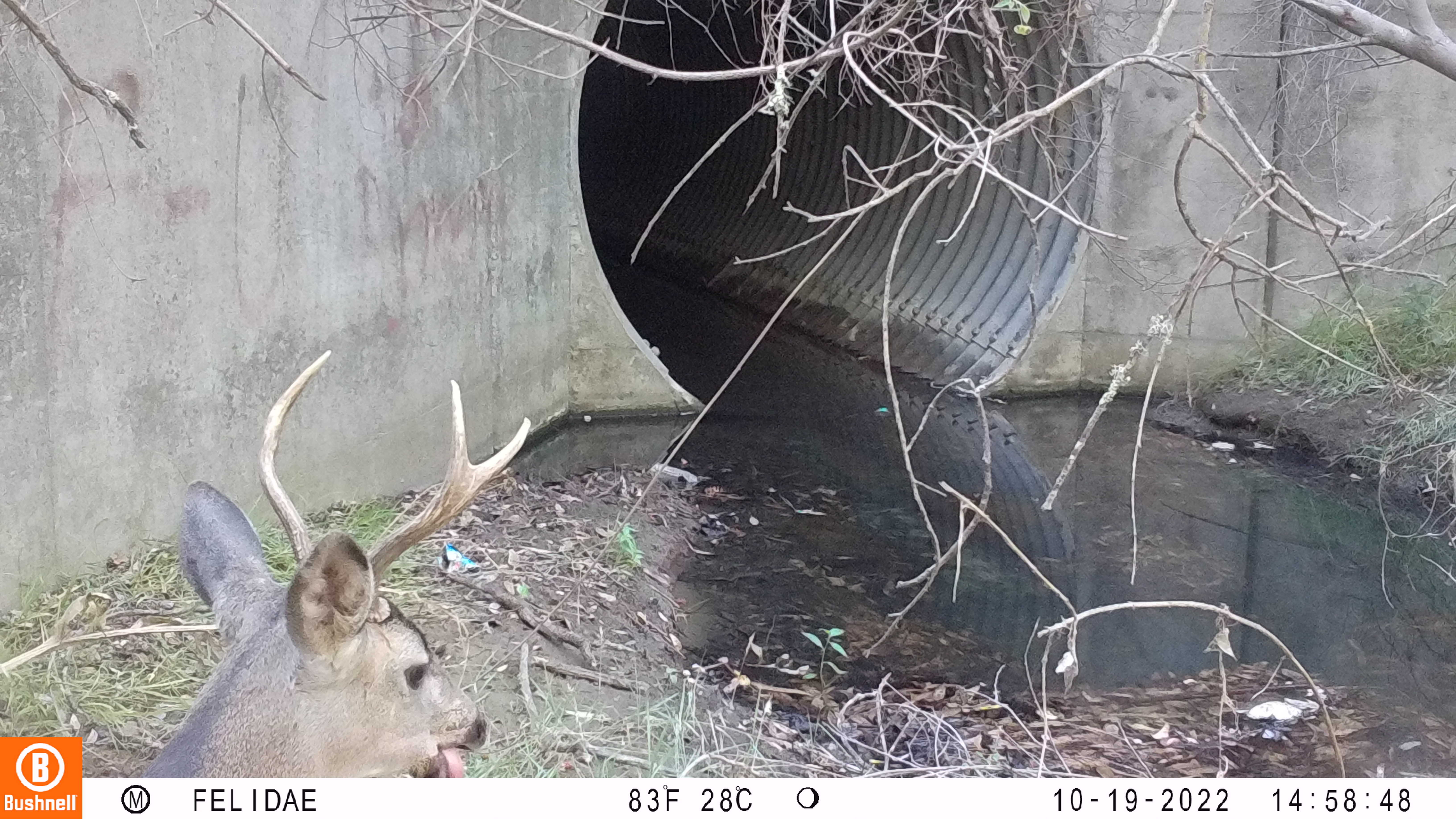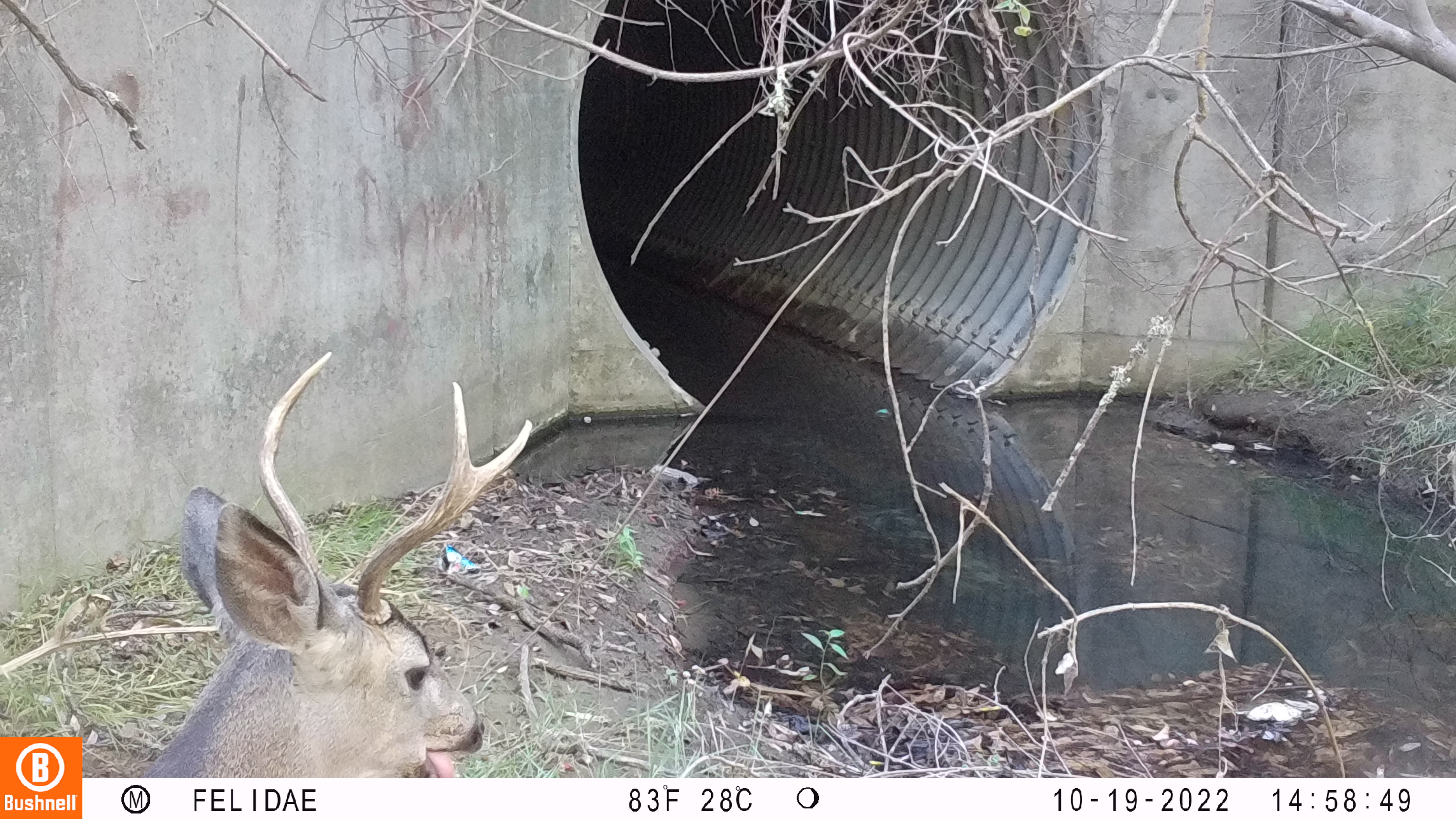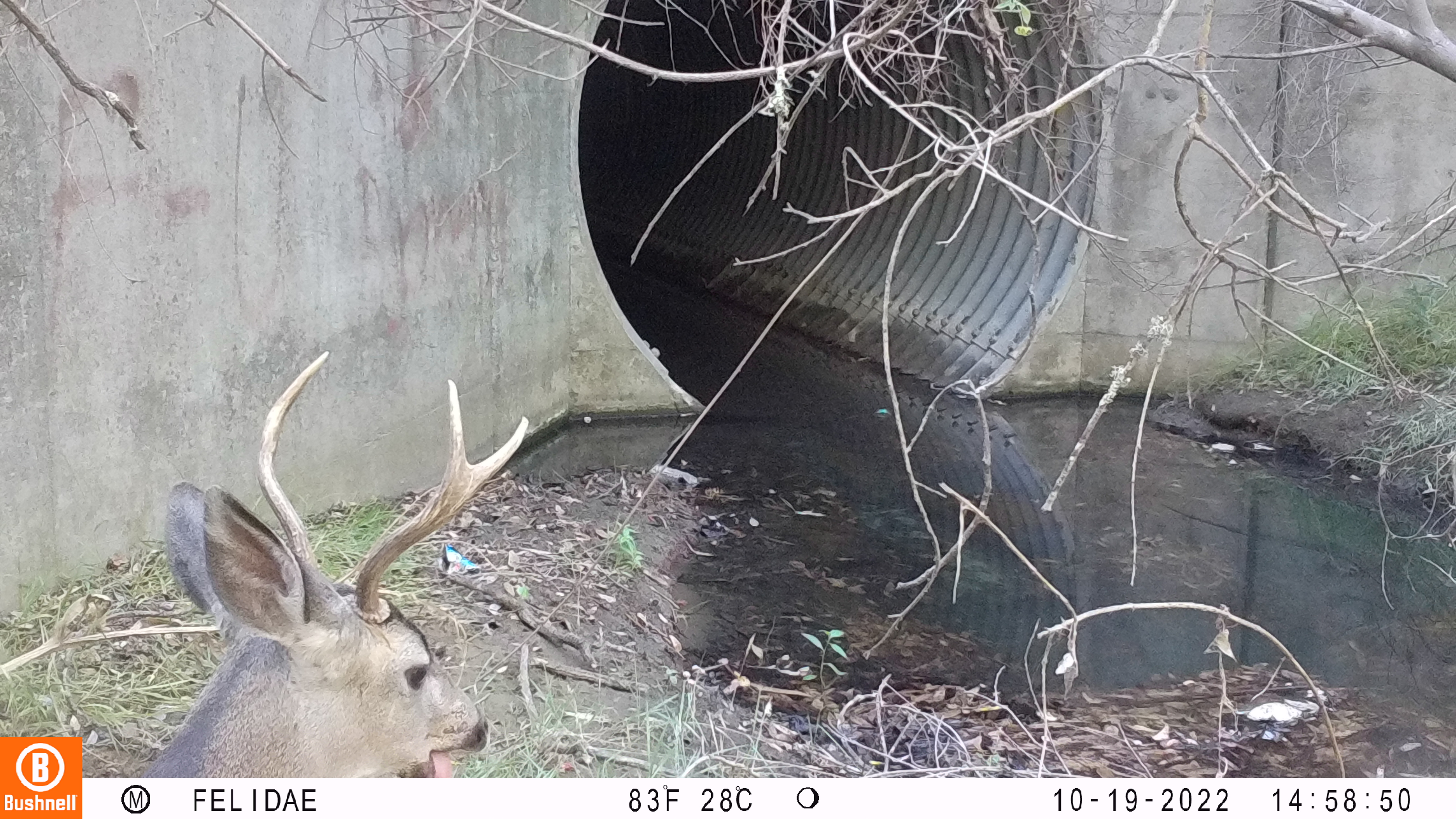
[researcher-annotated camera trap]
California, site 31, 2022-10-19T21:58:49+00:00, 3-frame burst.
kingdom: Animalia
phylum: Chordata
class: Mammalia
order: Artiodactyla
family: Cervidae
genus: Odocoileus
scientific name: Odocoileus hemionus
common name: mule deer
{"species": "mule deer (Odocoileus hemionus)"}